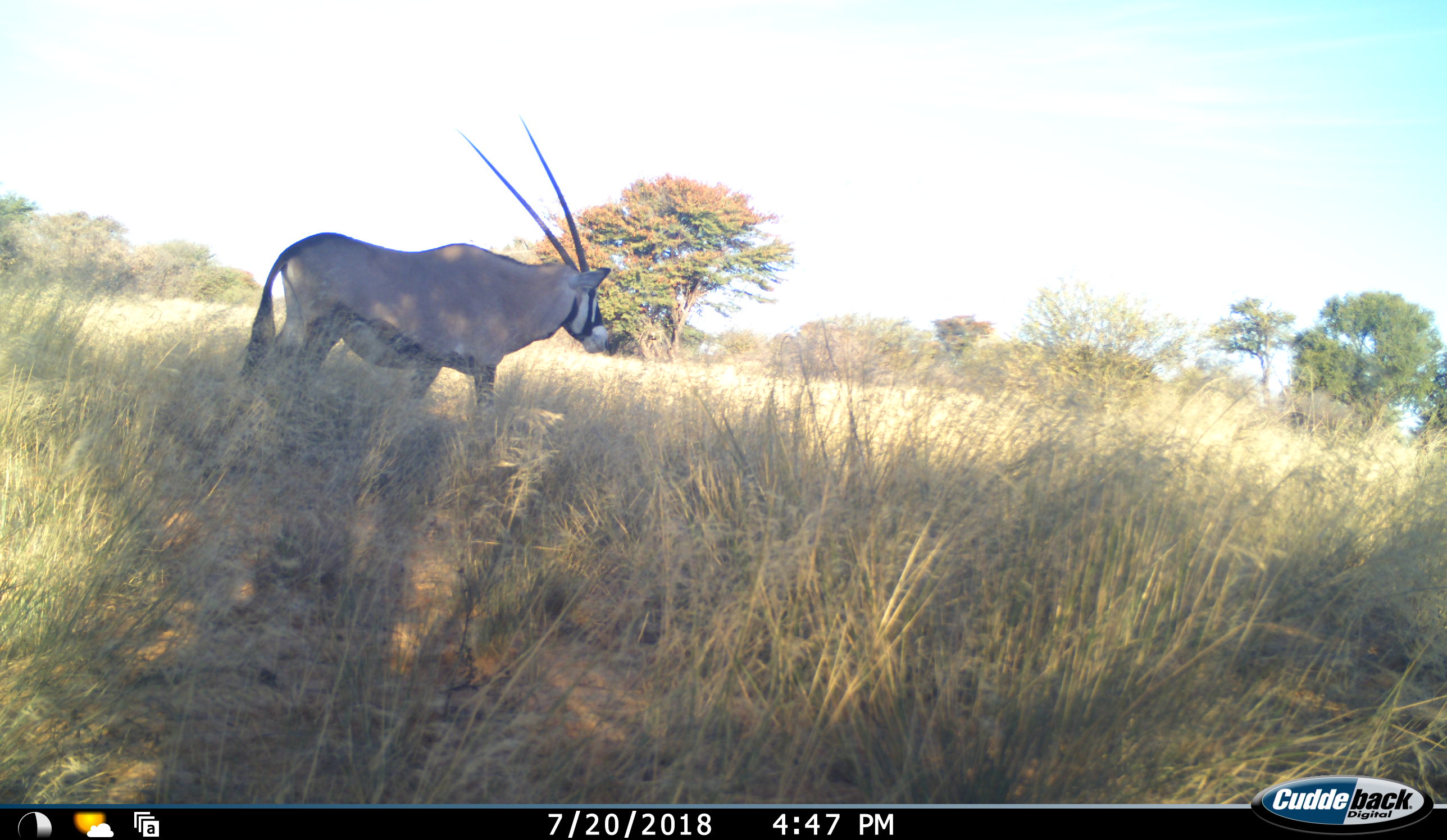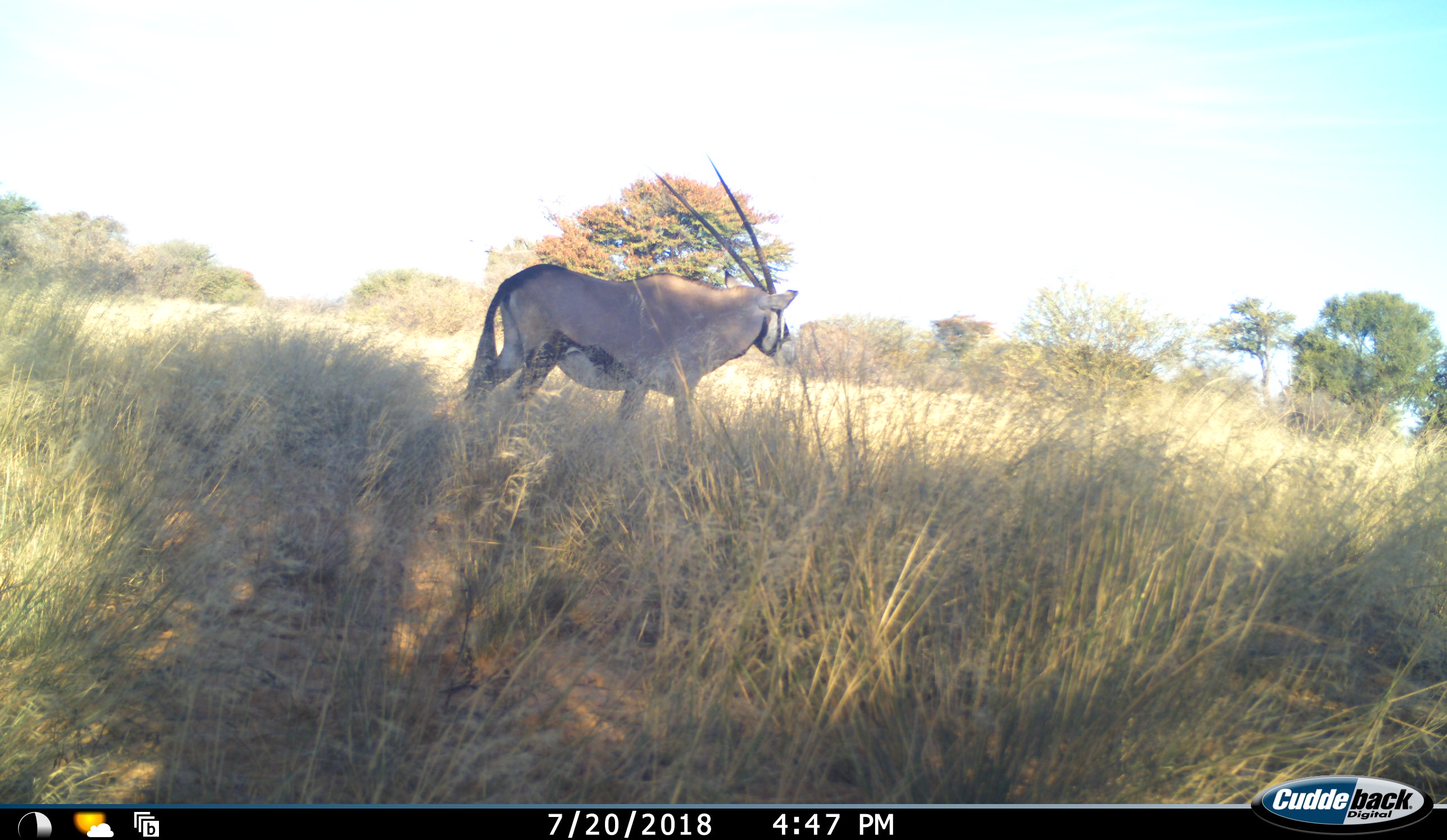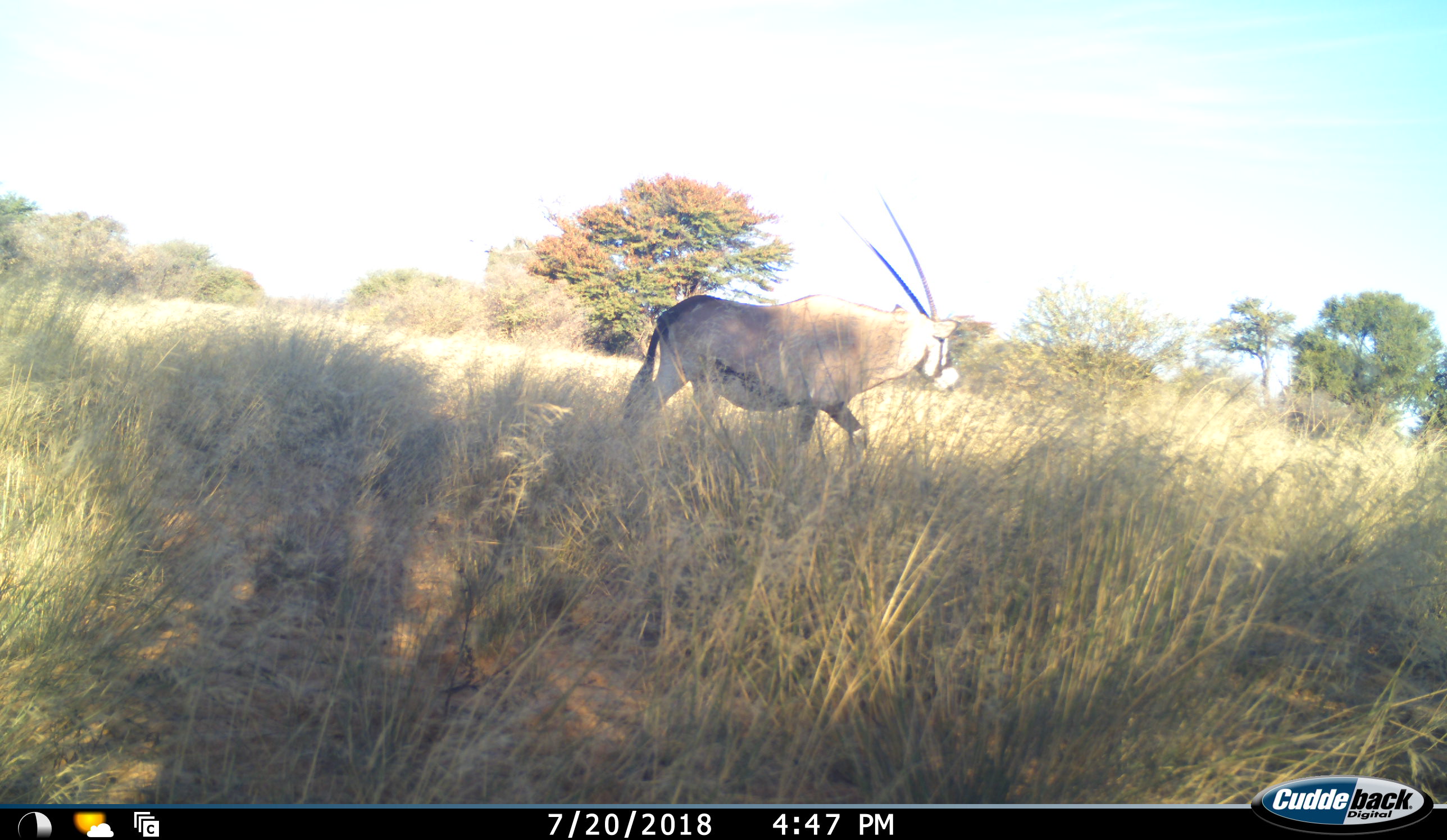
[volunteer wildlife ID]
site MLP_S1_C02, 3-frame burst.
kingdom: Animalia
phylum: Chordata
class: Mammalia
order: Artiodactyla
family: Bovidae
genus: Oryx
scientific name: Oryx gazella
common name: gemsbok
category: oryx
Oryx (gemsbok) (Oryx gazella), count 1. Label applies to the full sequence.